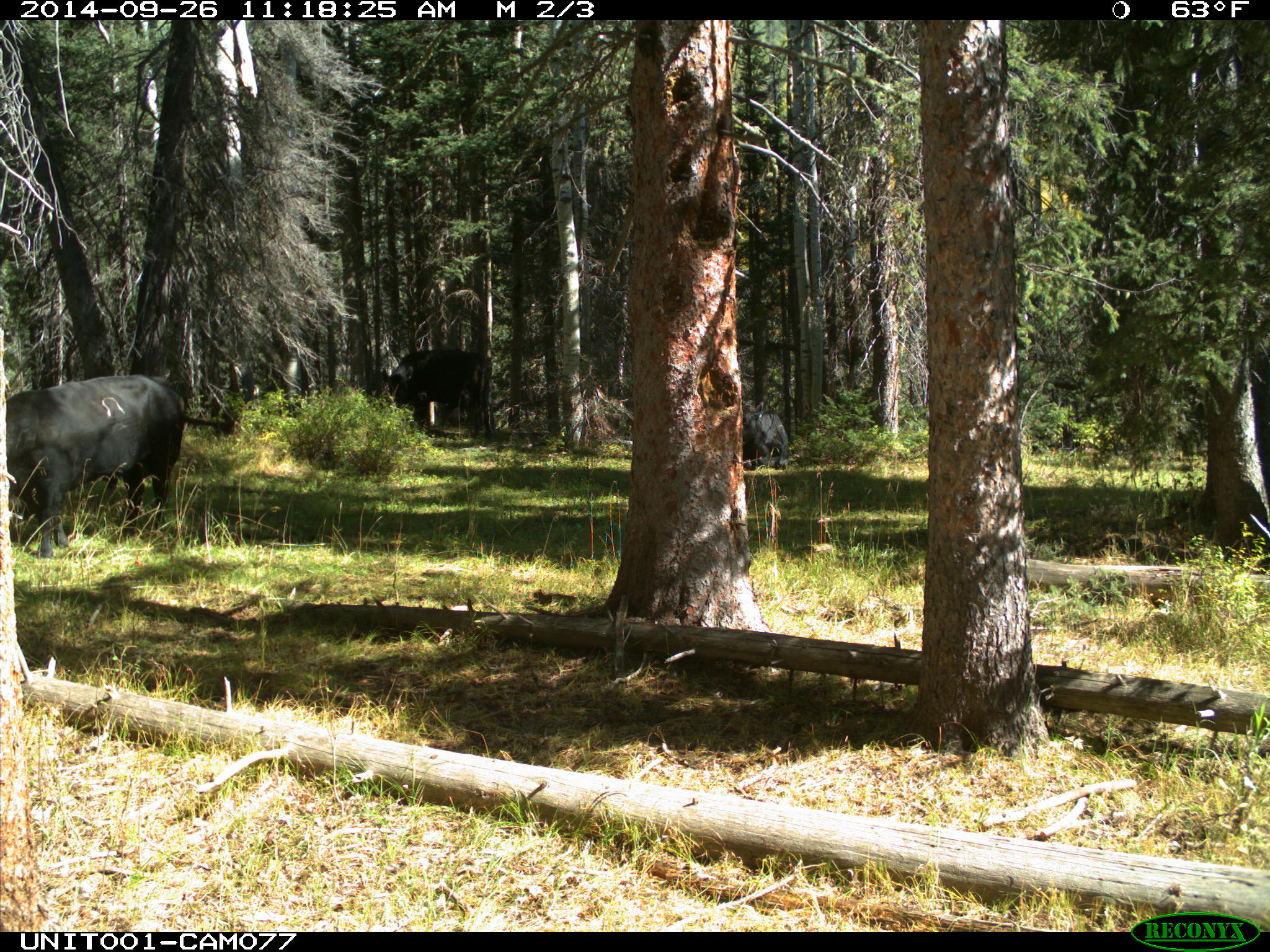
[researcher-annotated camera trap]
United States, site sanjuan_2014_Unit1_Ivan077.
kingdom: Animalia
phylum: Chordata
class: Mammalia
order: Artiodactyla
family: Bovidae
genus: Bos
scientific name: Bos taurus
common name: domestic cow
Bos taurus (domestic cow).